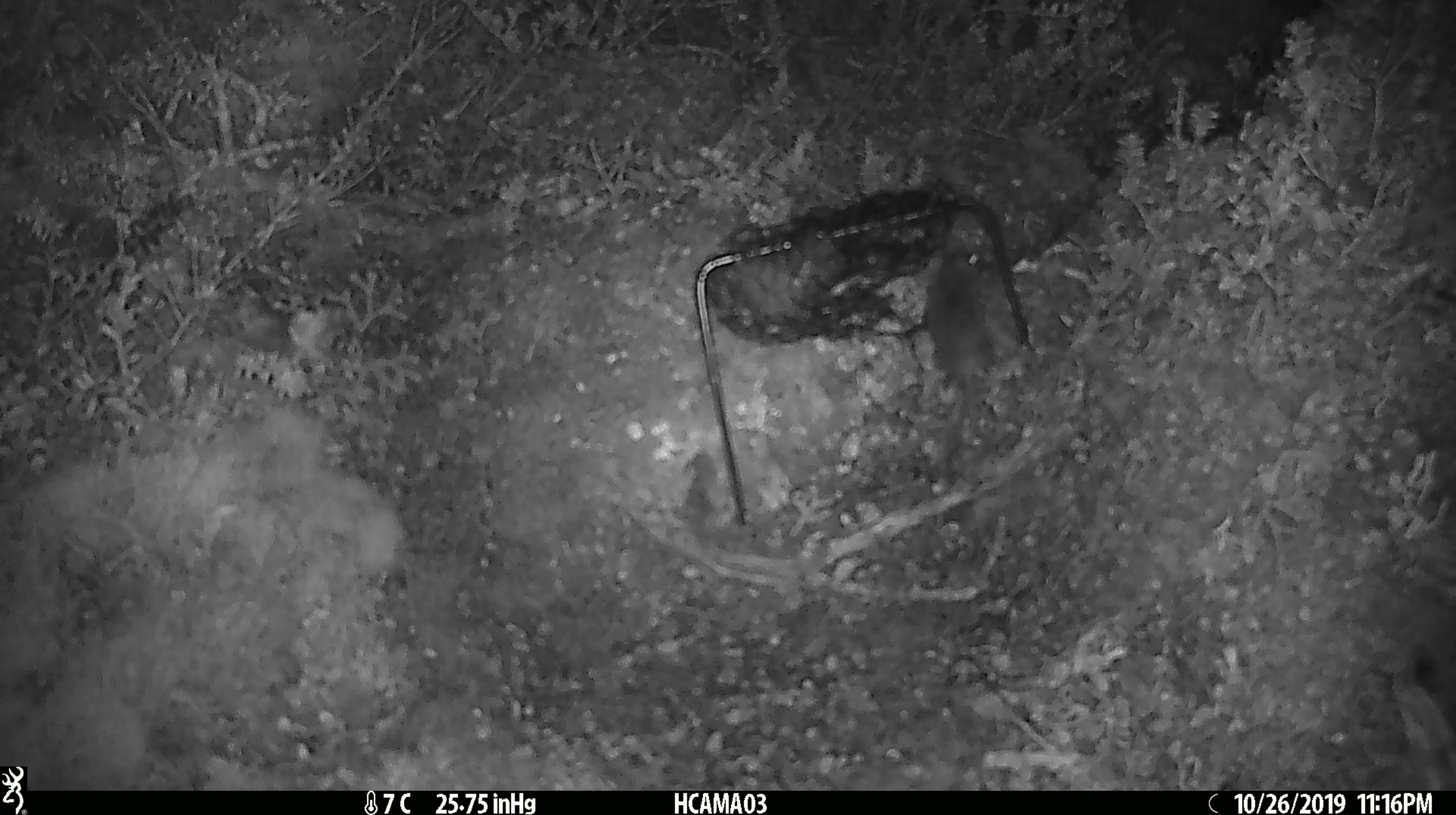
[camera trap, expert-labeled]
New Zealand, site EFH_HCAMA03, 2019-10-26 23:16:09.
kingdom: Animalia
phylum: Chordata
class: Mammalia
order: Rodentia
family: Muridae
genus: Mus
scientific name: Mus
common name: mouse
Mouse (Mus).